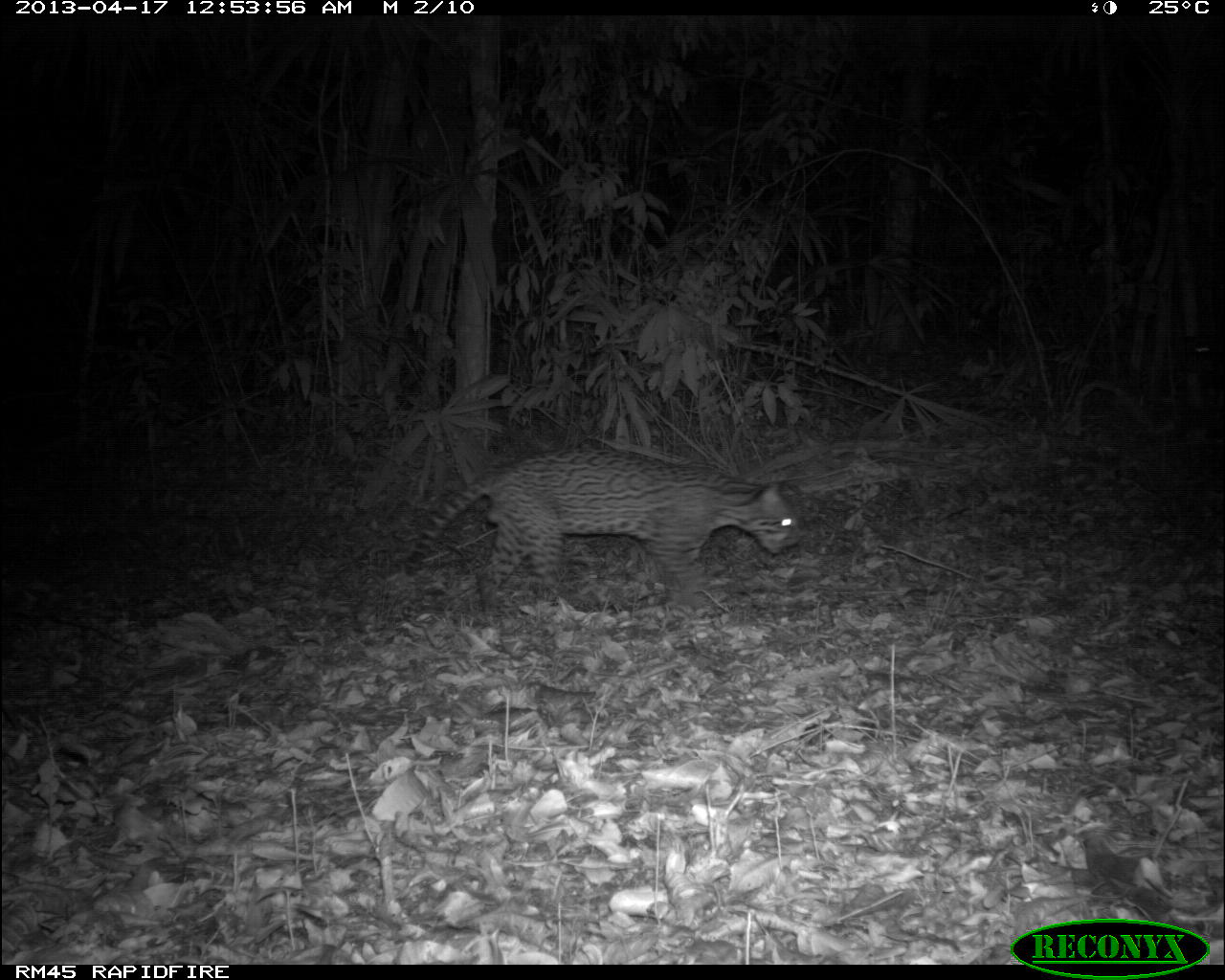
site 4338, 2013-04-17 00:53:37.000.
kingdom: Animalia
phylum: Chordata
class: Mammalia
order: Carnivora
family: Felidae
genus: Leopardus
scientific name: Leopardus pardalis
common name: ocelot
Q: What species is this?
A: Leopardus pardalis (ocelot).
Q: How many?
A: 1.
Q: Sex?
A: Male.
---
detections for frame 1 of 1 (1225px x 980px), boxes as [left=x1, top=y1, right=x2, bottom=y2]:
leopardus pardalis: [left=404, top=447, right=802, bottom=612]